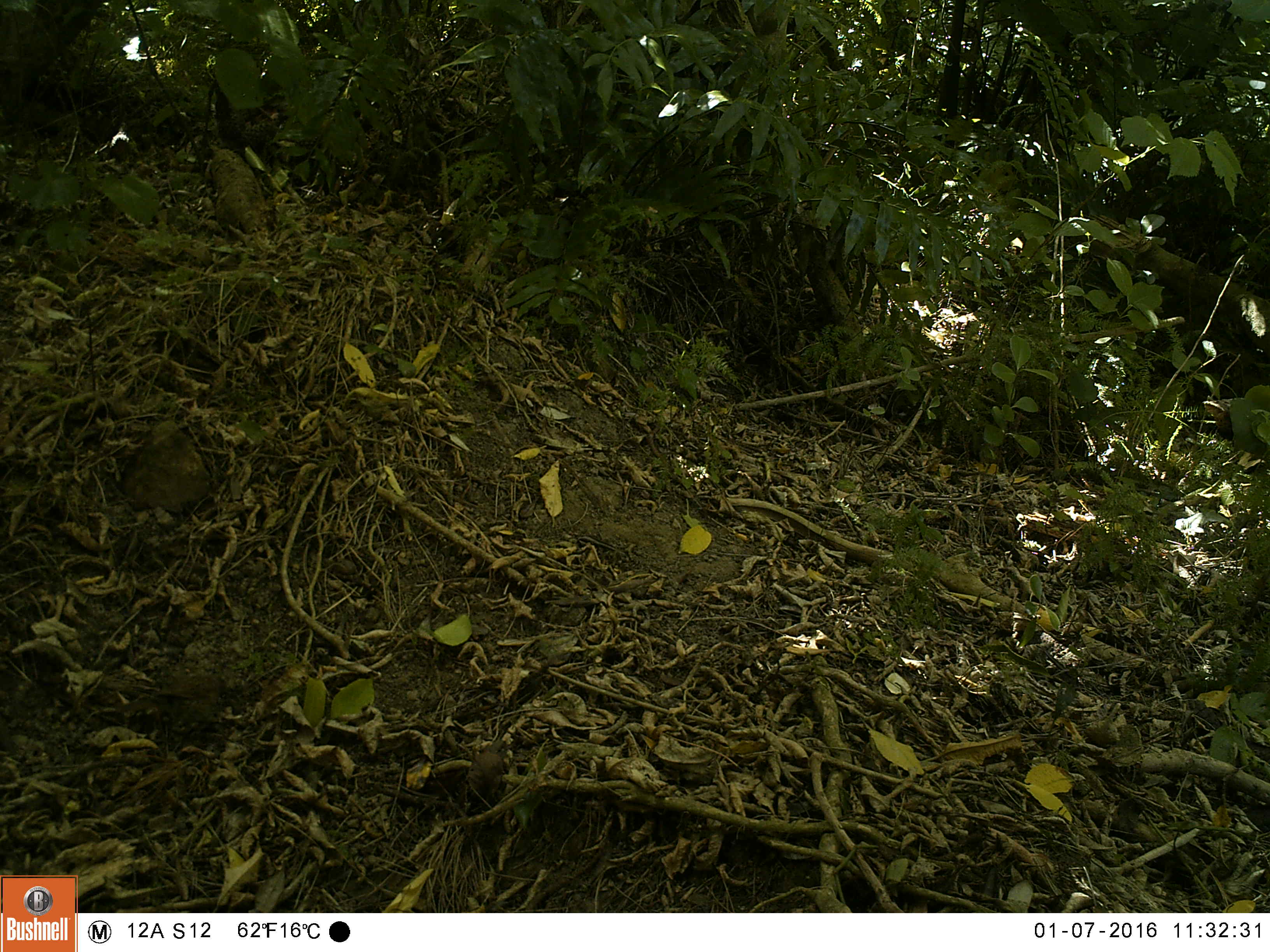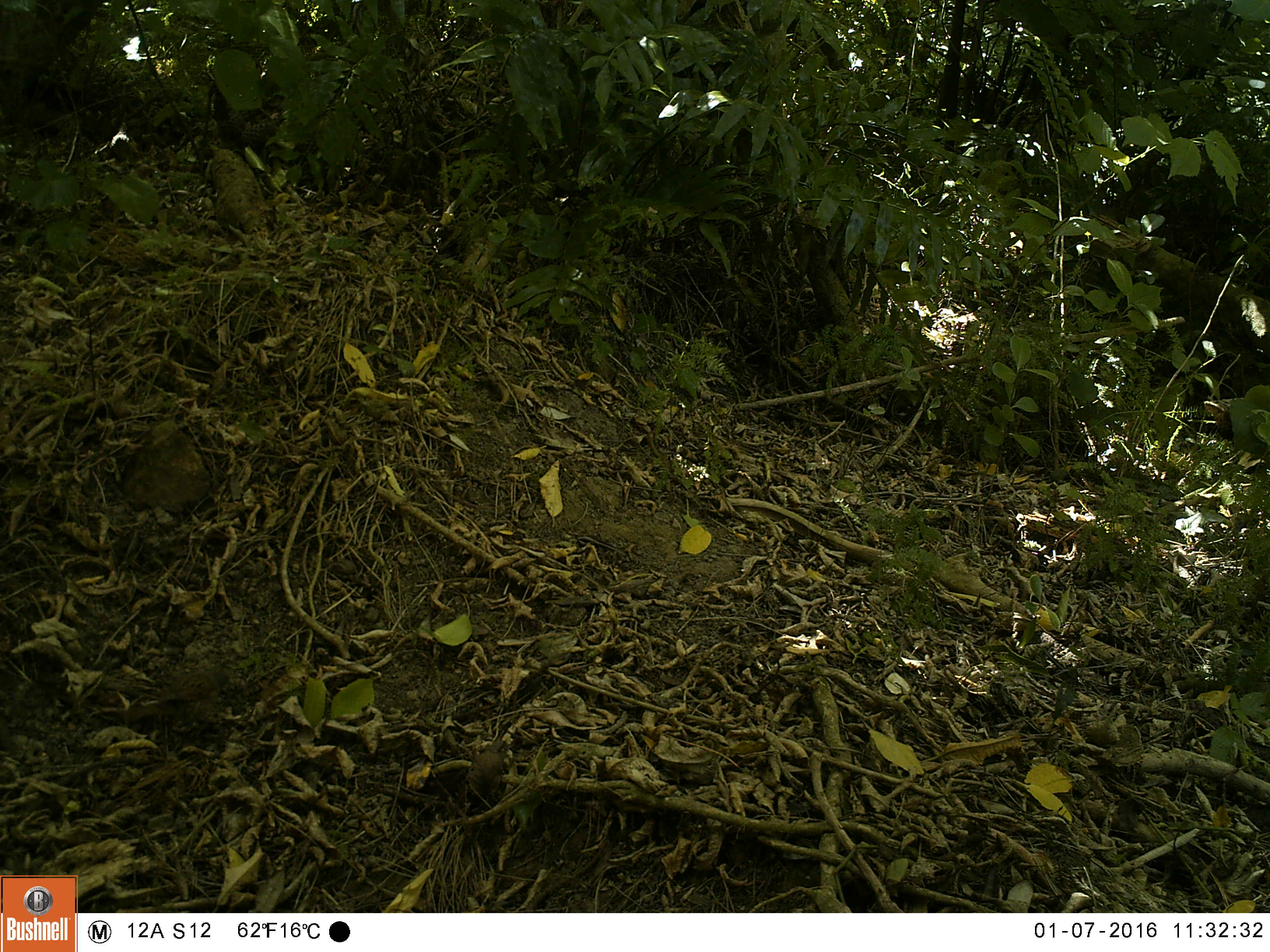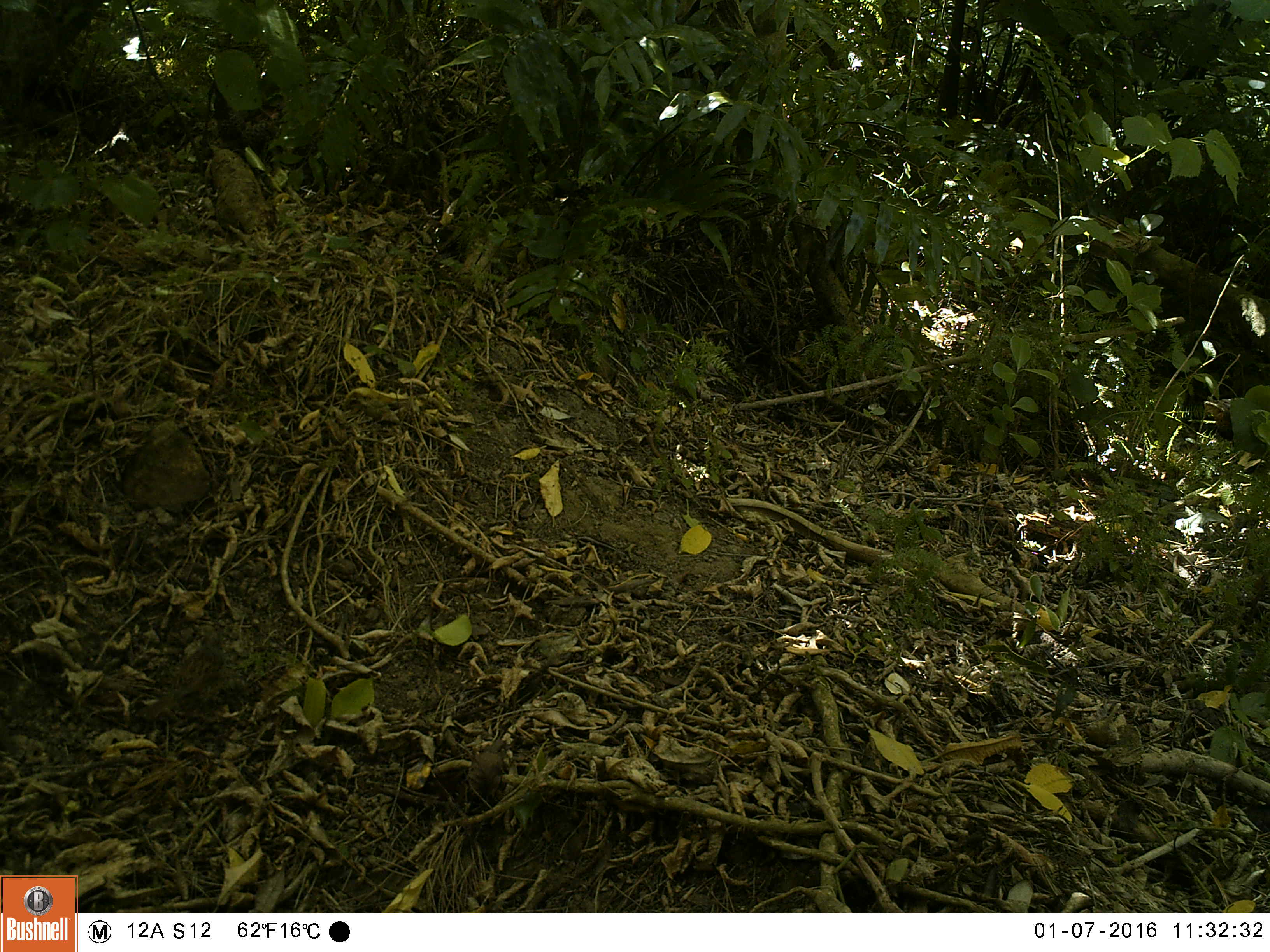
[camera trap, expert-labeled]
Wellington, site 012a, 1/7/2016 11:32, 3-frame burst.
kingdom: Animalia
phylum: Chordata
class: Aves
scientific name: Aves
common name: bird